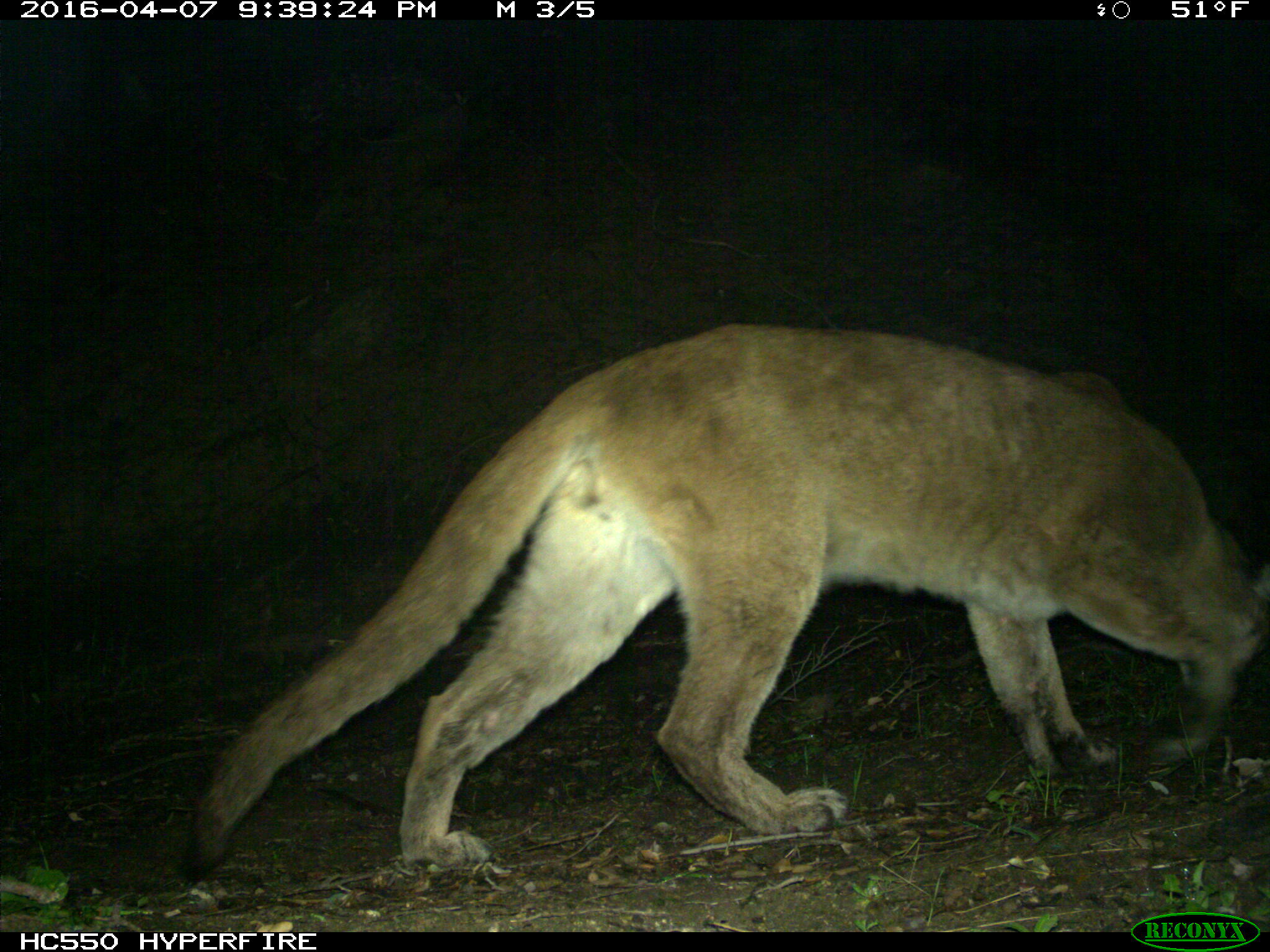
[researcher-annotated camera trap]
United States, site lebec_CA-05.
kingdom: Animalia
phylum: Chordata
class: Mammalia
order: Carnivora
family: Felidae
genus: Puma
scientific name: Puma concolor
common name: mountain lion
Puma concolor (mountain lion).